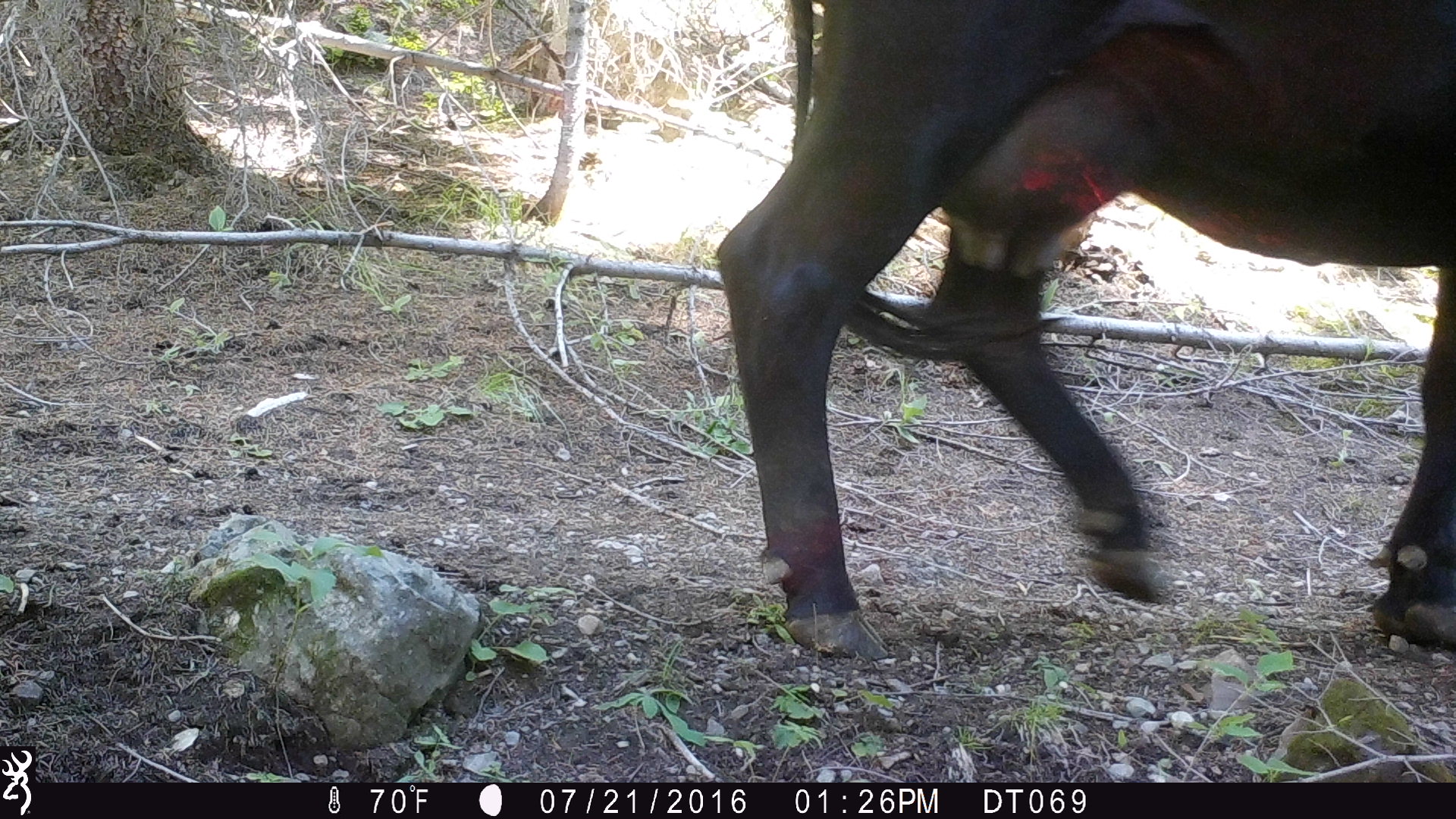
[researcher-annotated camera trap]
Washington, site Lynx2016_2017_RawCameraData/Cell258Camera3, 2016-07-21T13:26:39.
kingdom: Animalia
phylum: Chordata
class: Mammalia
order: Artiodactyla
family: Bovidae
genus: Bos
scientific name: Bos taurus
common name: domestic cattle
Domestic cattle (Bos taurus). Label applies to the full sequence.